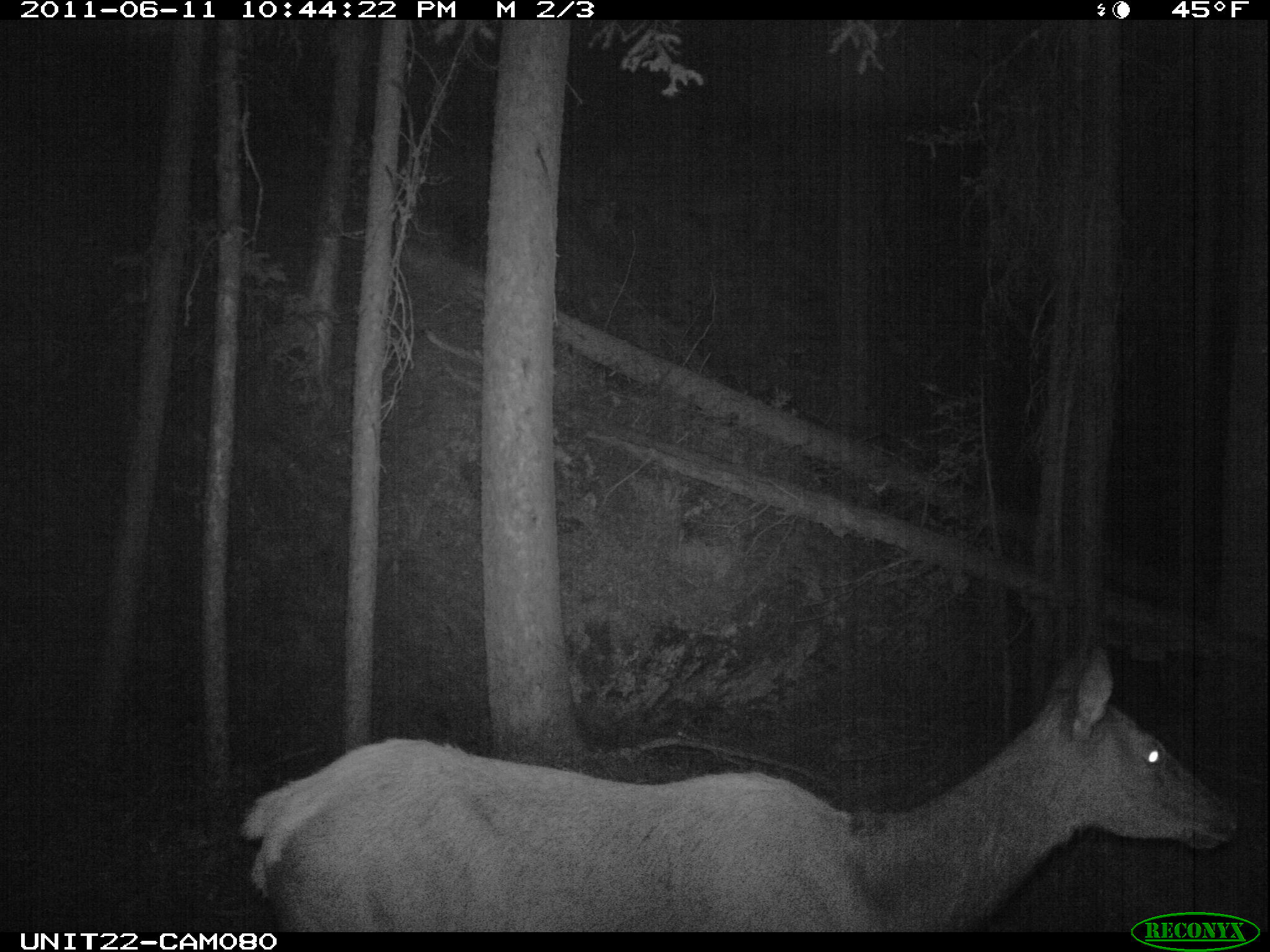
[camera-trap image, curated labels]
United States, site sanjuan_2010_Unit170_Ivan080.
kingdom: Animalia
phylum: Chordata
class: Mammalia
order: Artiodactyla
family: Cervidae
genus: Cervus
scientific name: Cervus elaphus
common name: red deer